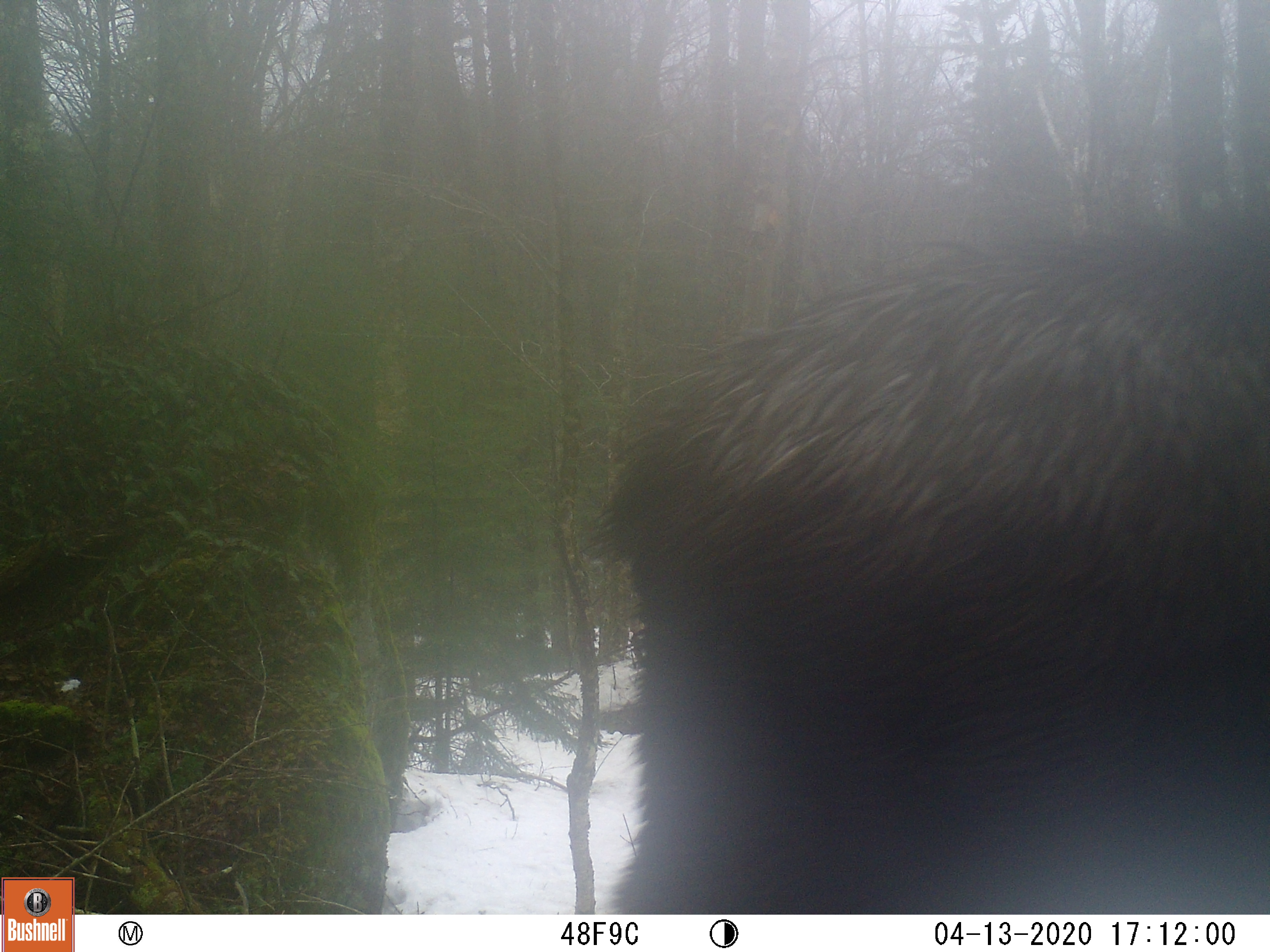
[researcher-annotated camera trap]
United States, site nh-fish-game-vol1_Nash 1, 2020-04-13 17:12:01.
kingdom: Animalia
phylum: Chordata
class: Mammalia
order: Artiodactyla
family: Cervidae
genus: Alces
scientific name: Alces alces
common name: moose